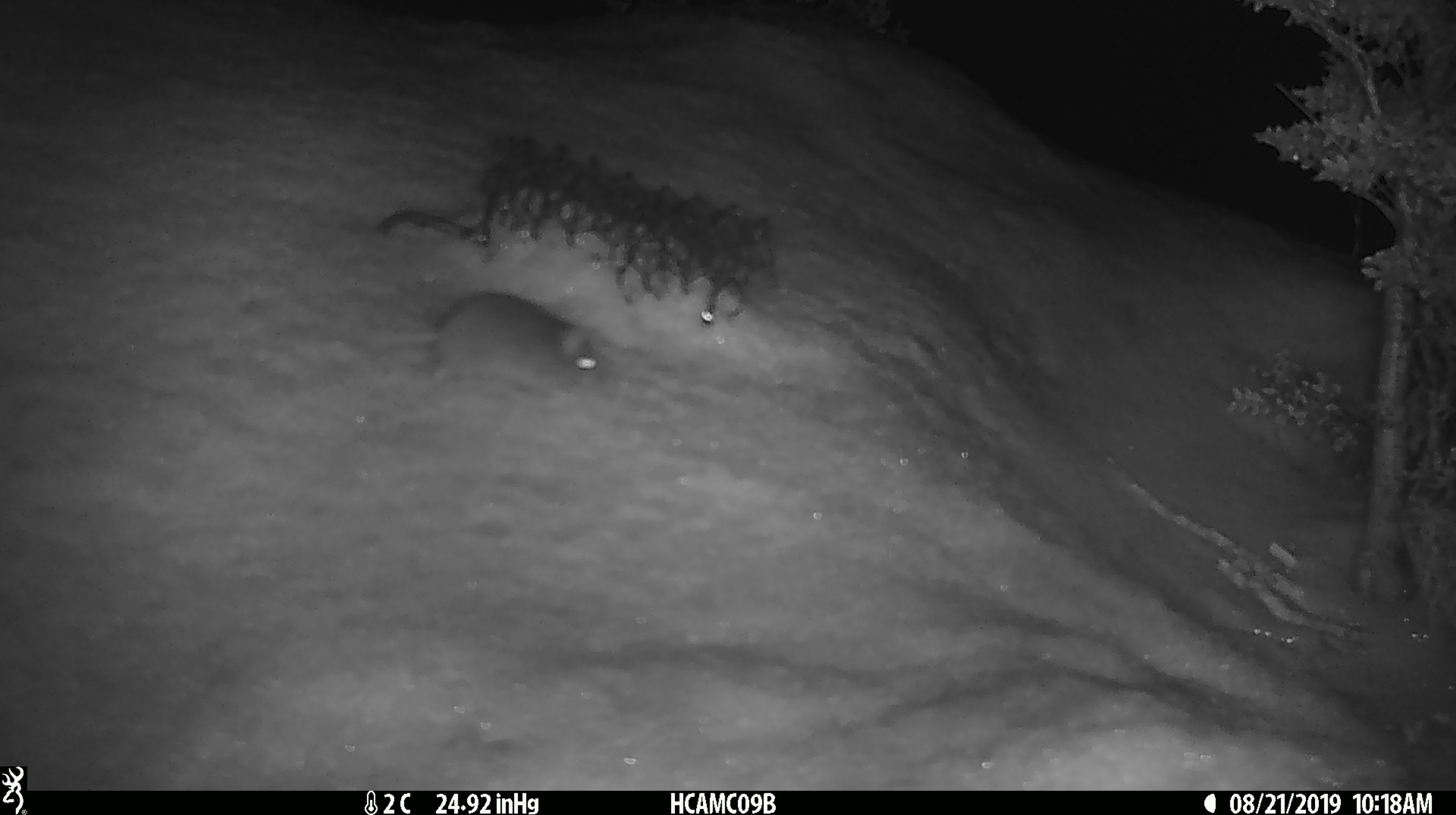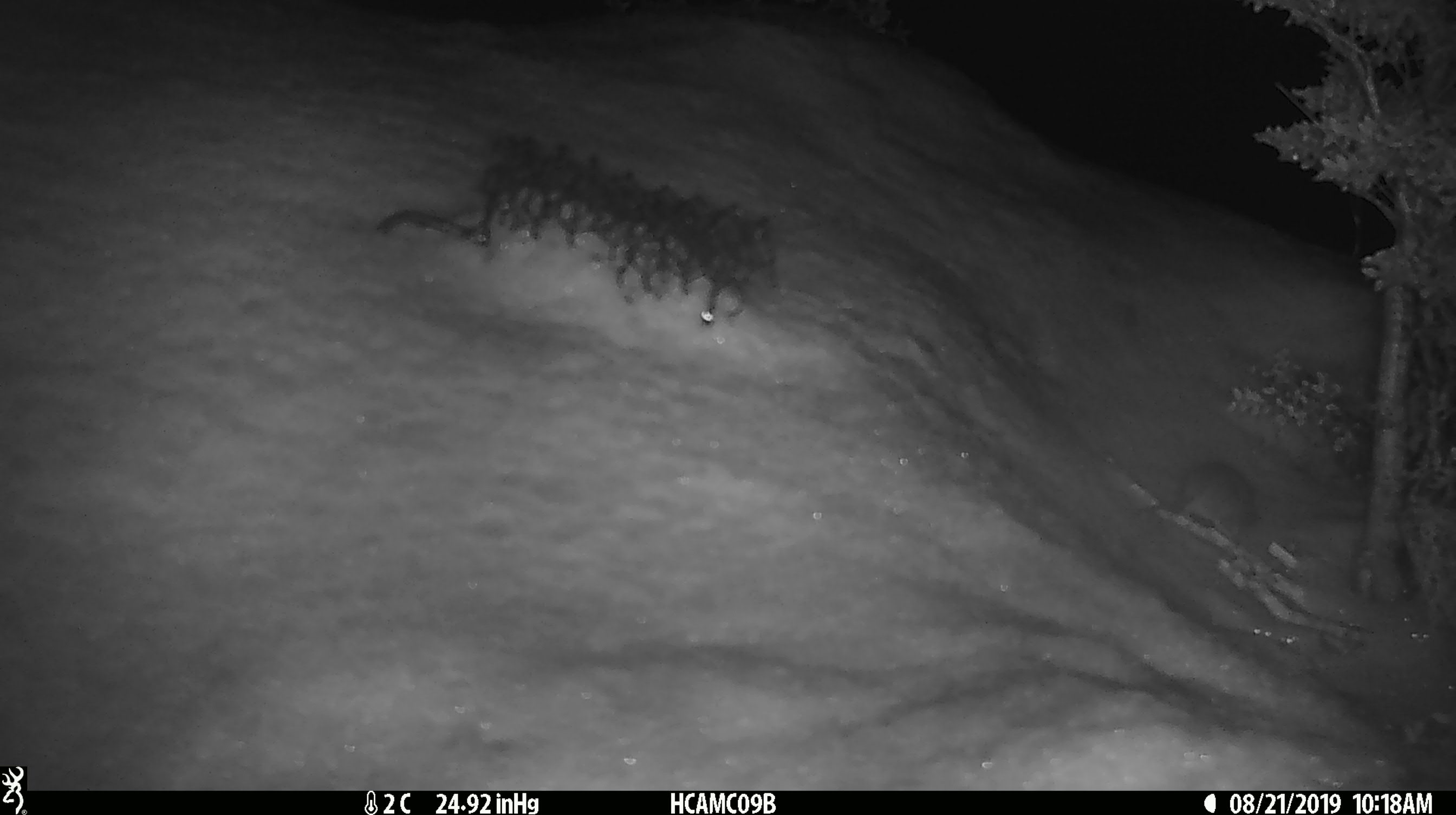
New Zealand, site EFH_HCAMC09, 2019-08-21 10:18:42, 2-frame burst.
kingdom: Animalia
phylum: Chordata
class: Mammalia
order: Rodentia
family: Muridae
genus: Mus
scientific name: Mus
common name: mouse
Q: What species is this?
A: Mouse (Mus).